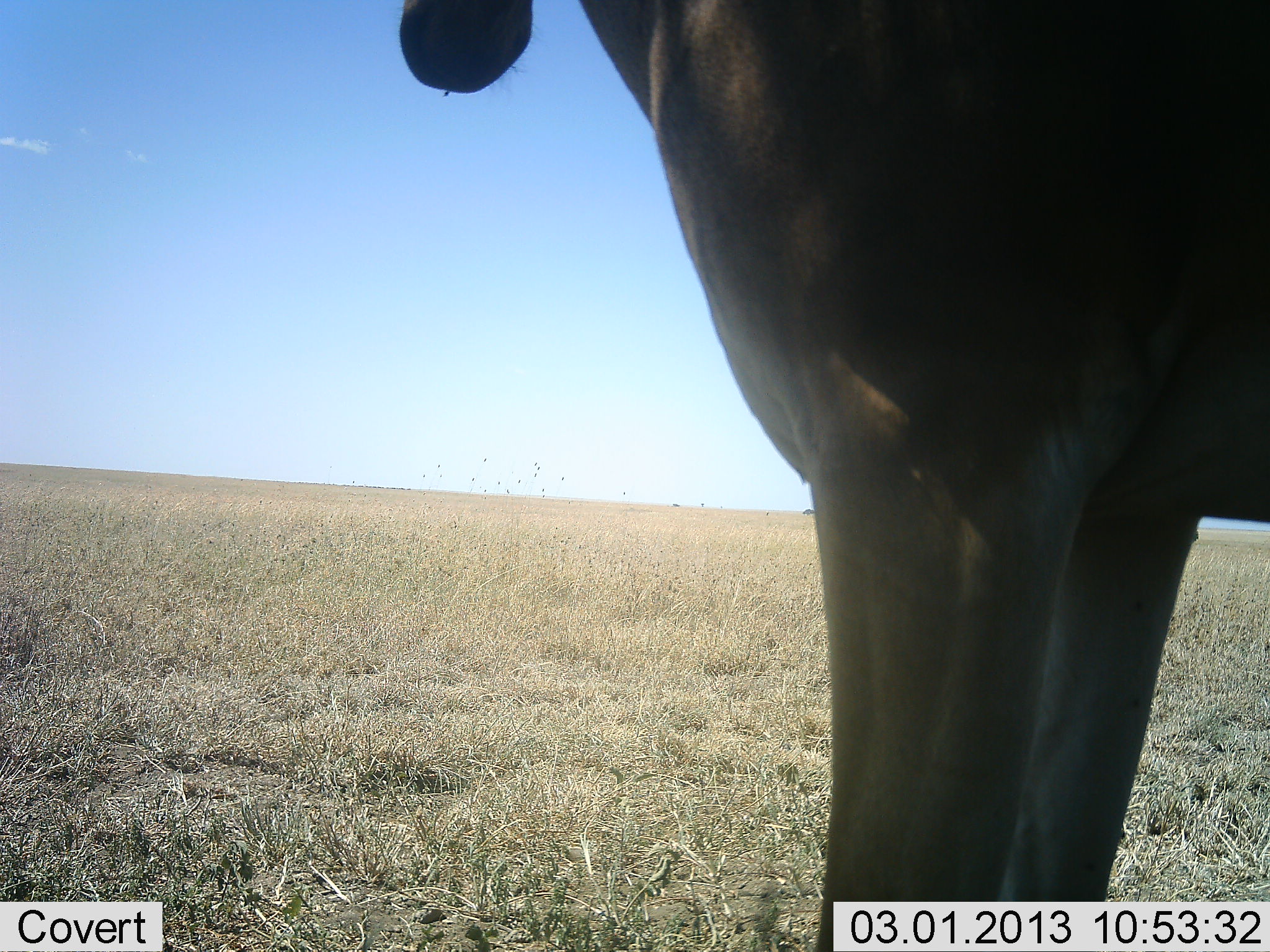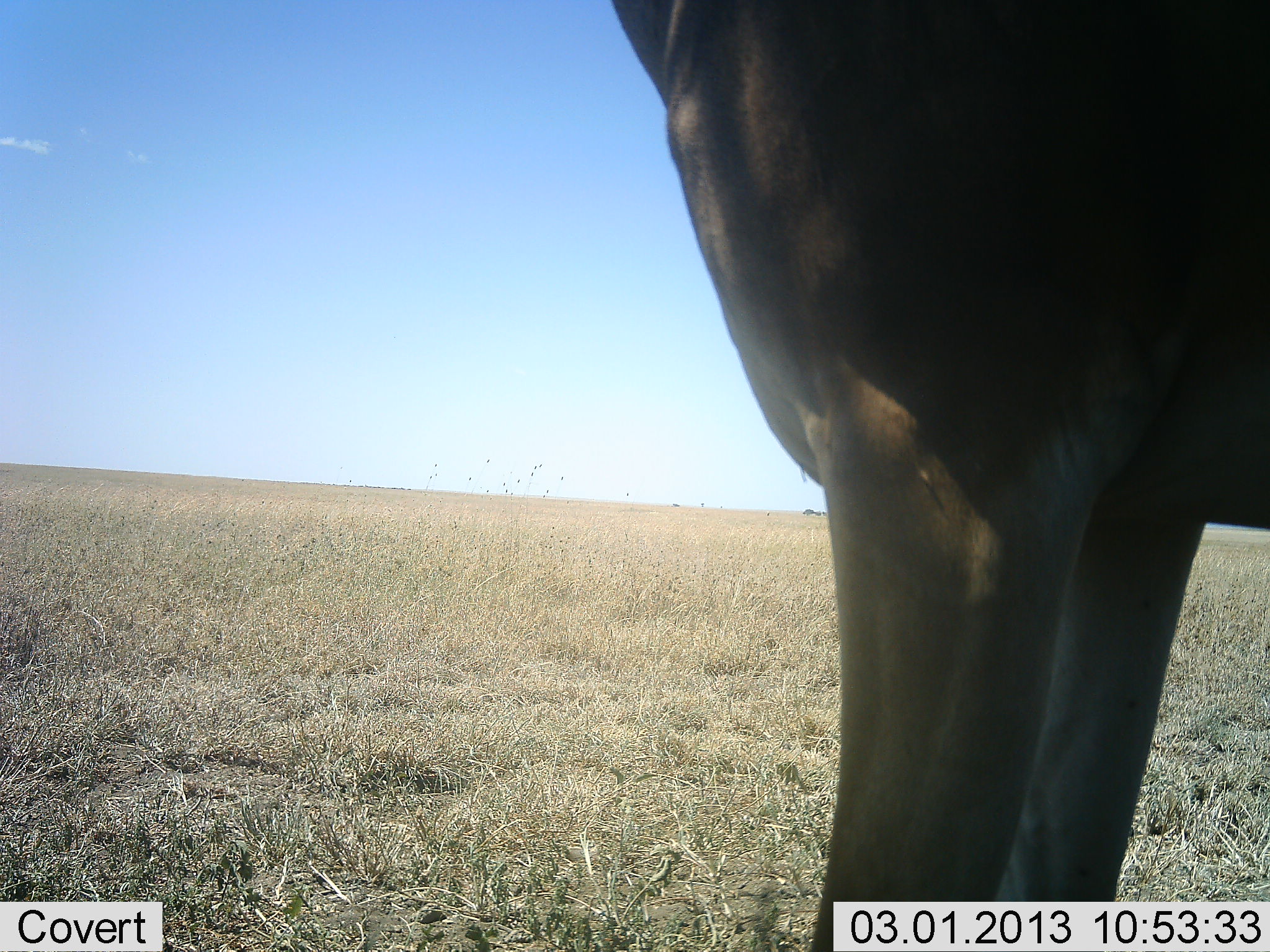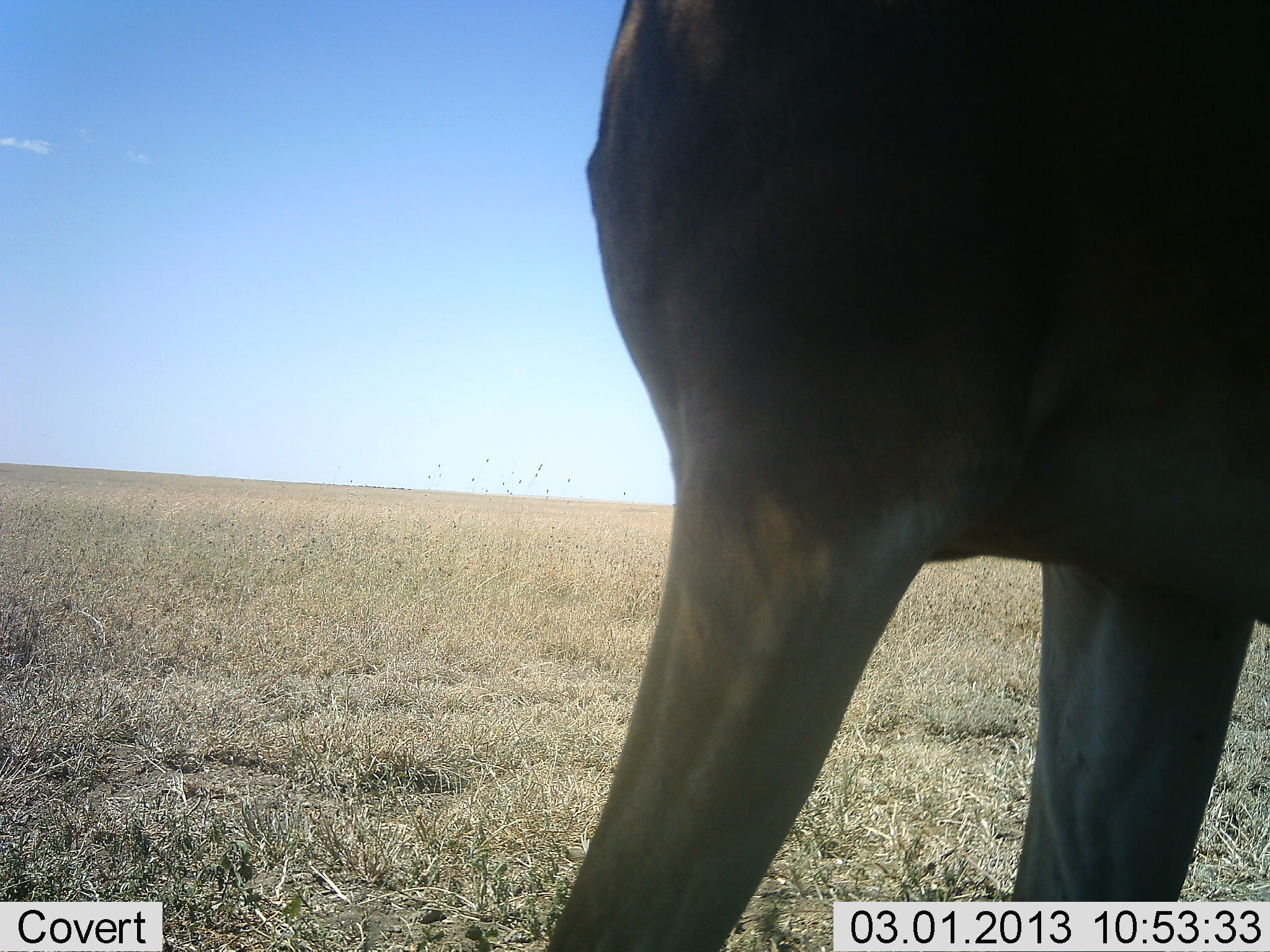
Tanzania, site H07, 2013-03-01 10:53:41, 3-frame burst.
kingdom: Animalia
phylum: Chordata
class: Mammalia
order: Artiodactyla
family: Bovidae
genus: Alcelaphus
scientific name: Alcelaphus buselaphus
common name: hartebeest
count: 1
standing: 95%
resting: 0%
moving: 5%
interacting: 0%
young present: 0%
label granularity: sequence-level